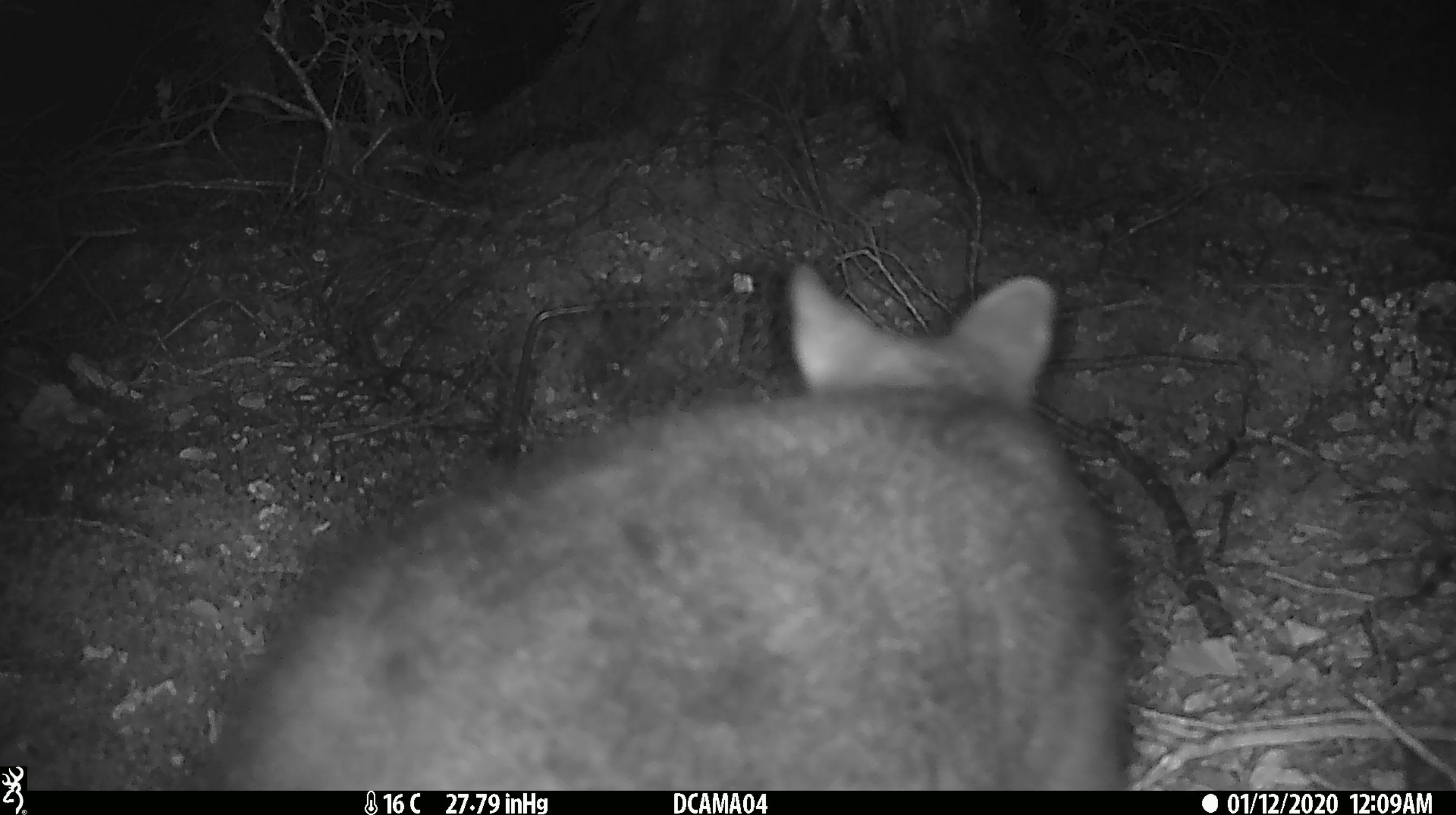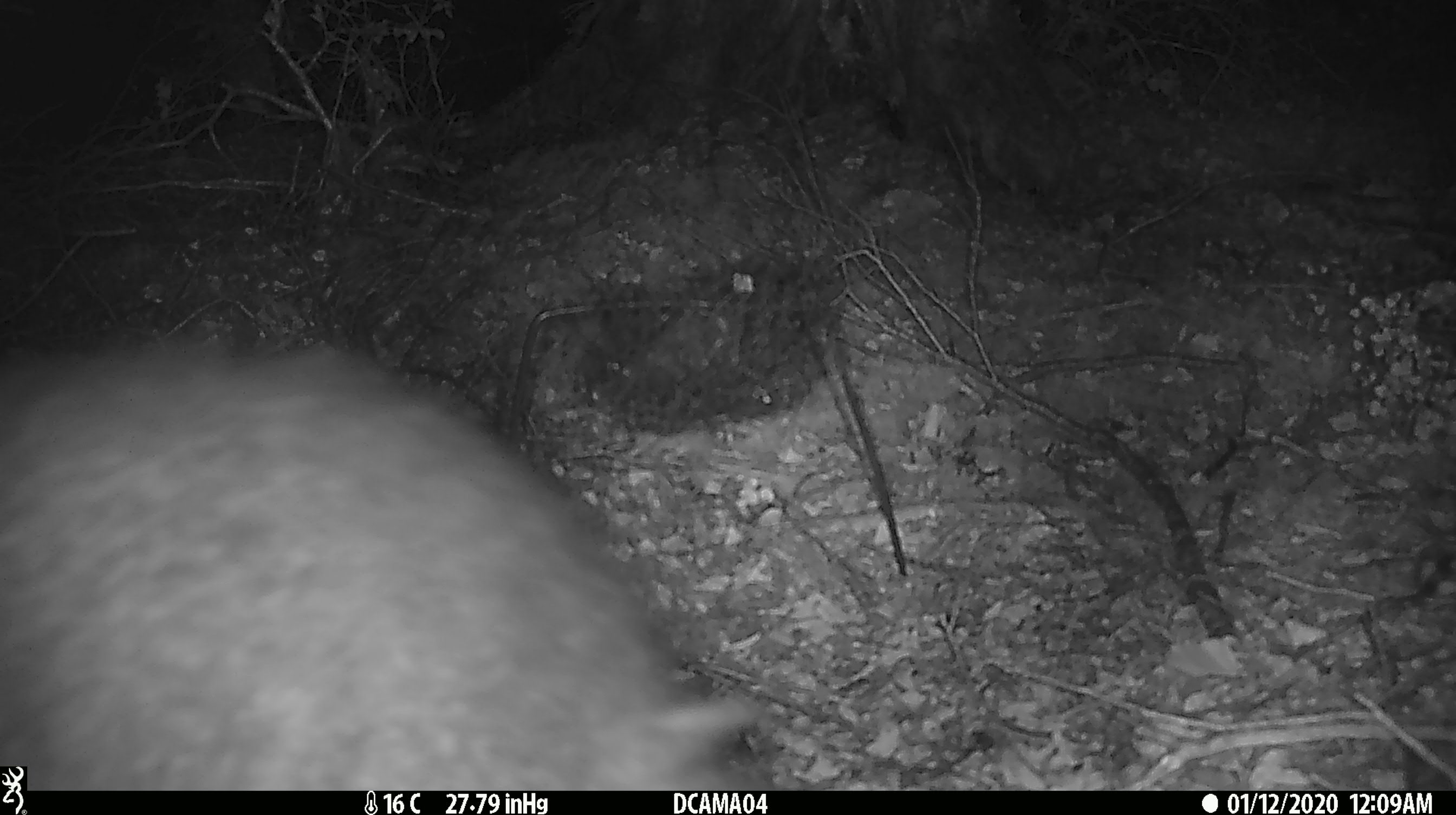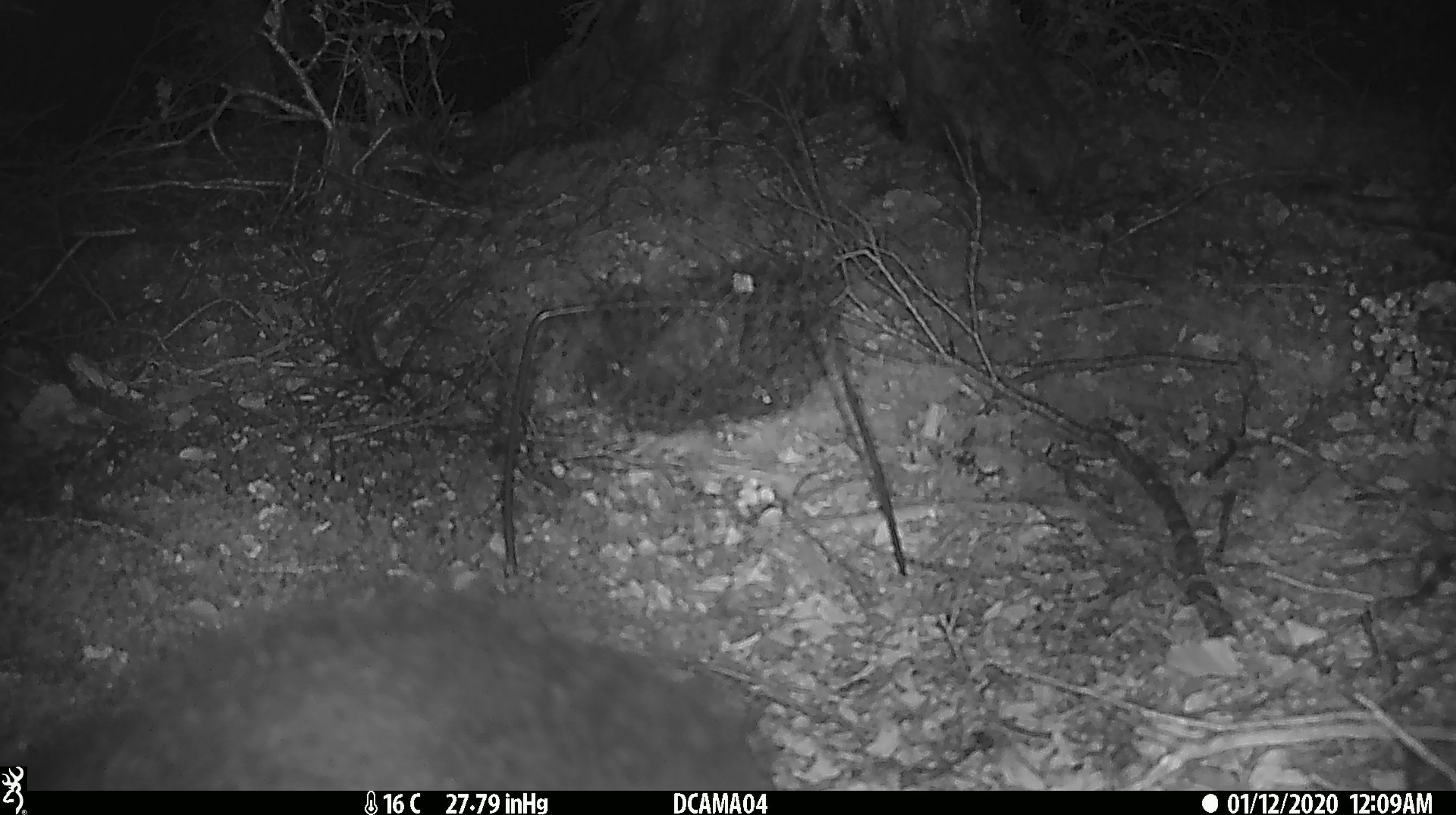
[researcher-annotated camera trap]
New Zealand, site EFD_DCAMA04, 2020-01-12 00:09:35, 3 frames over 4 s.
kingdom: Animalia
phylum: Chordata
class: Mammalia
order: Diprotodontia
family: Phalangeridae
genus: Trichosurus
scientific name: Trichosurus vulpecula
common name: common brushtail possum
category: possum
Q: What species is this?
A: Possum (common brushtail possum) (Trichosurus vulpecula).